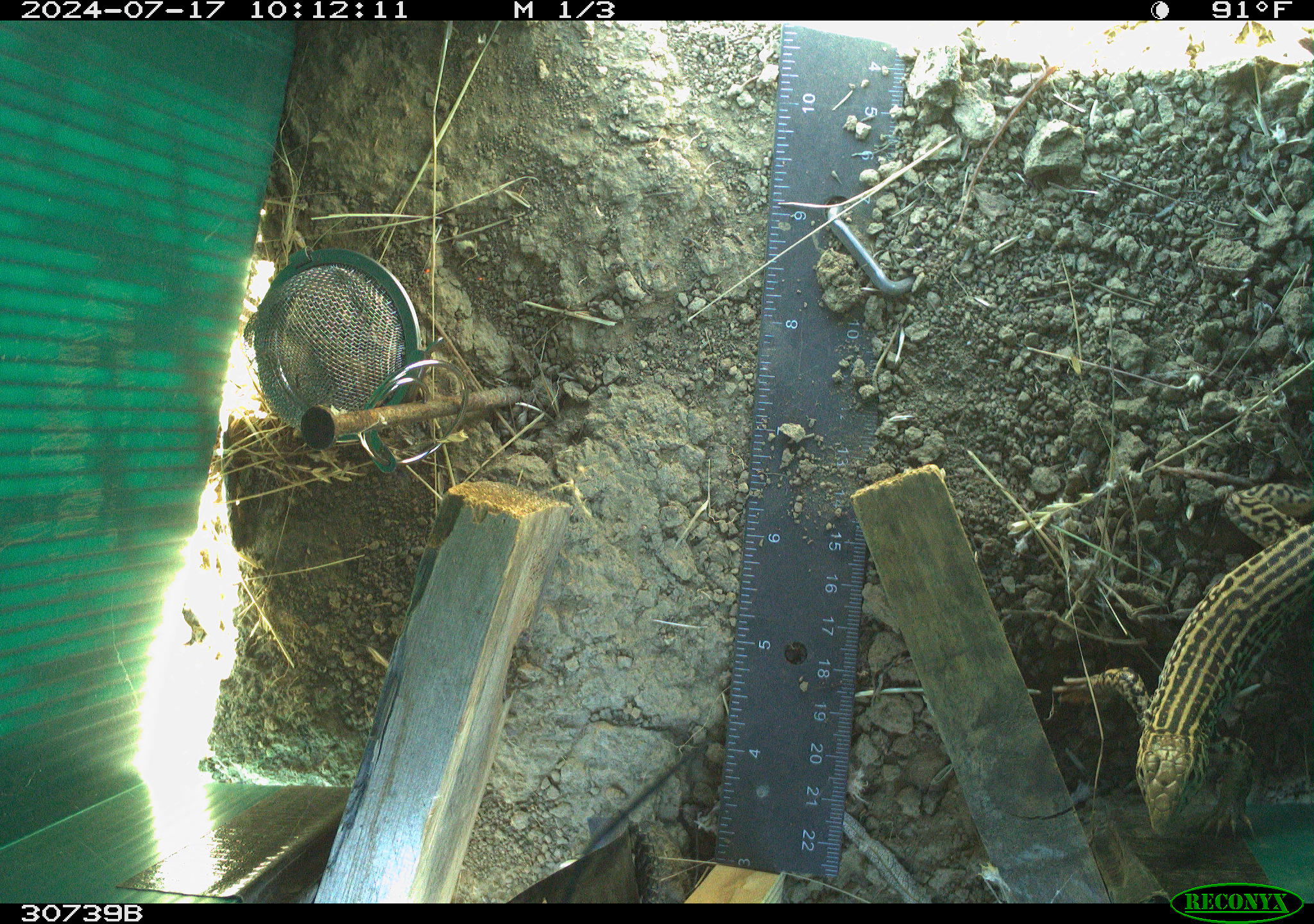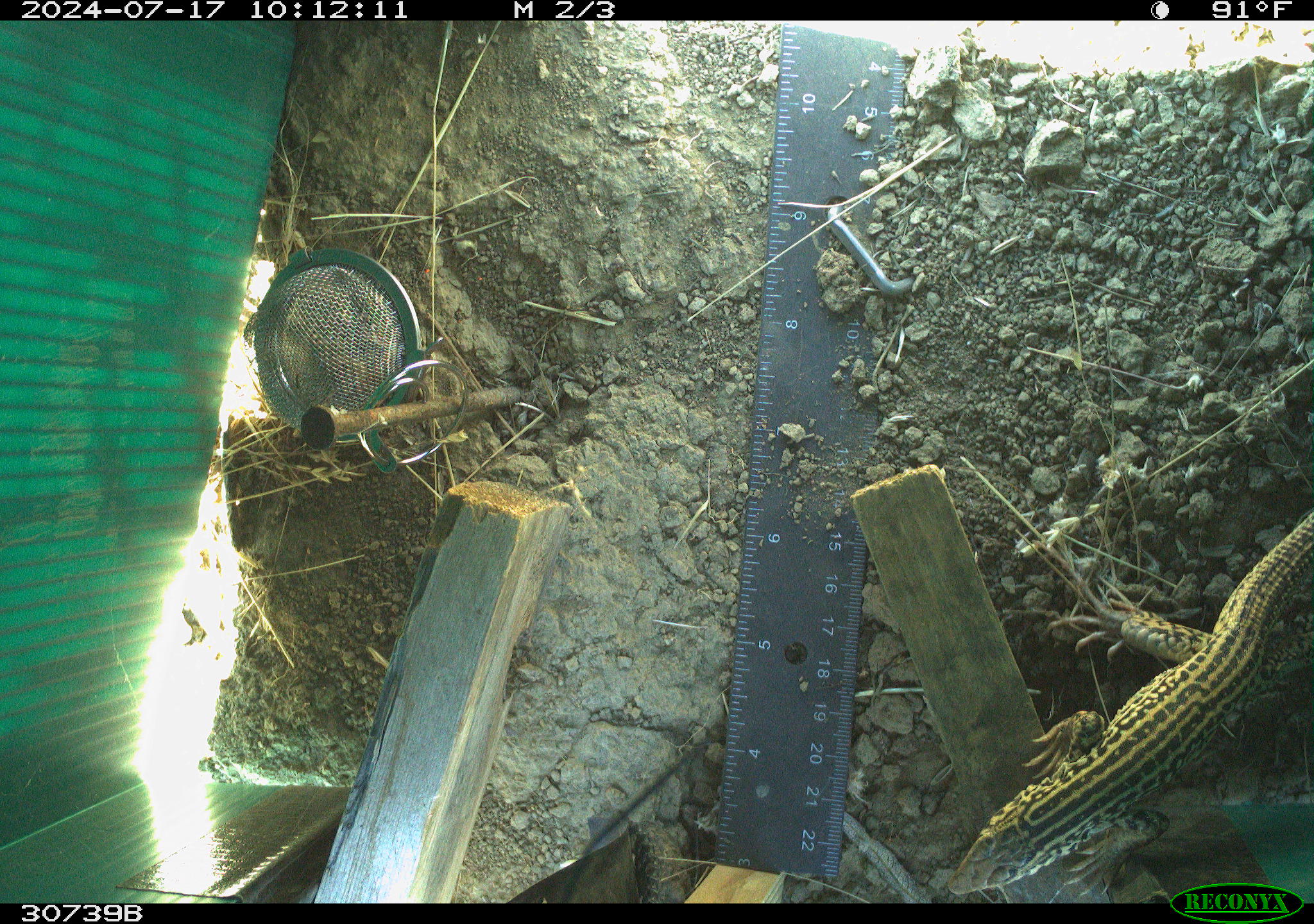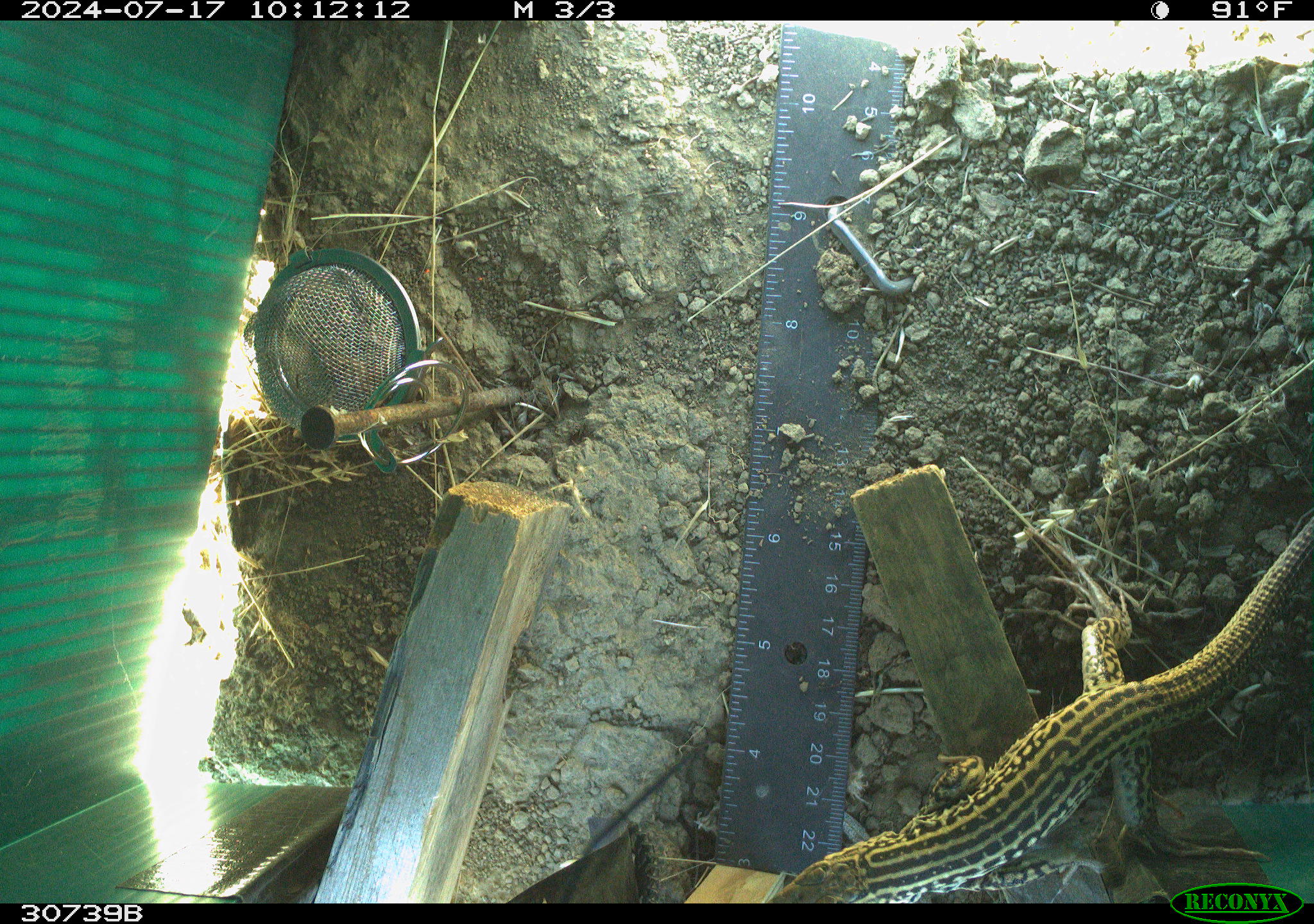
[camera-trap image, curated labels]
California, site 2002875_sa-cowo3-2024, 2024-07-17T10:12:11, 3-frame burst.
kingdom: Animalia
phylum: Chordata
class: Reptilia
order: Squamata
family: Teiidae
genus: Aspidoscelis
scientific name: Aspidoscelis tigris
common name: western whiptail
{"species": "western whiptail (Aspidoscelis tigris)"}